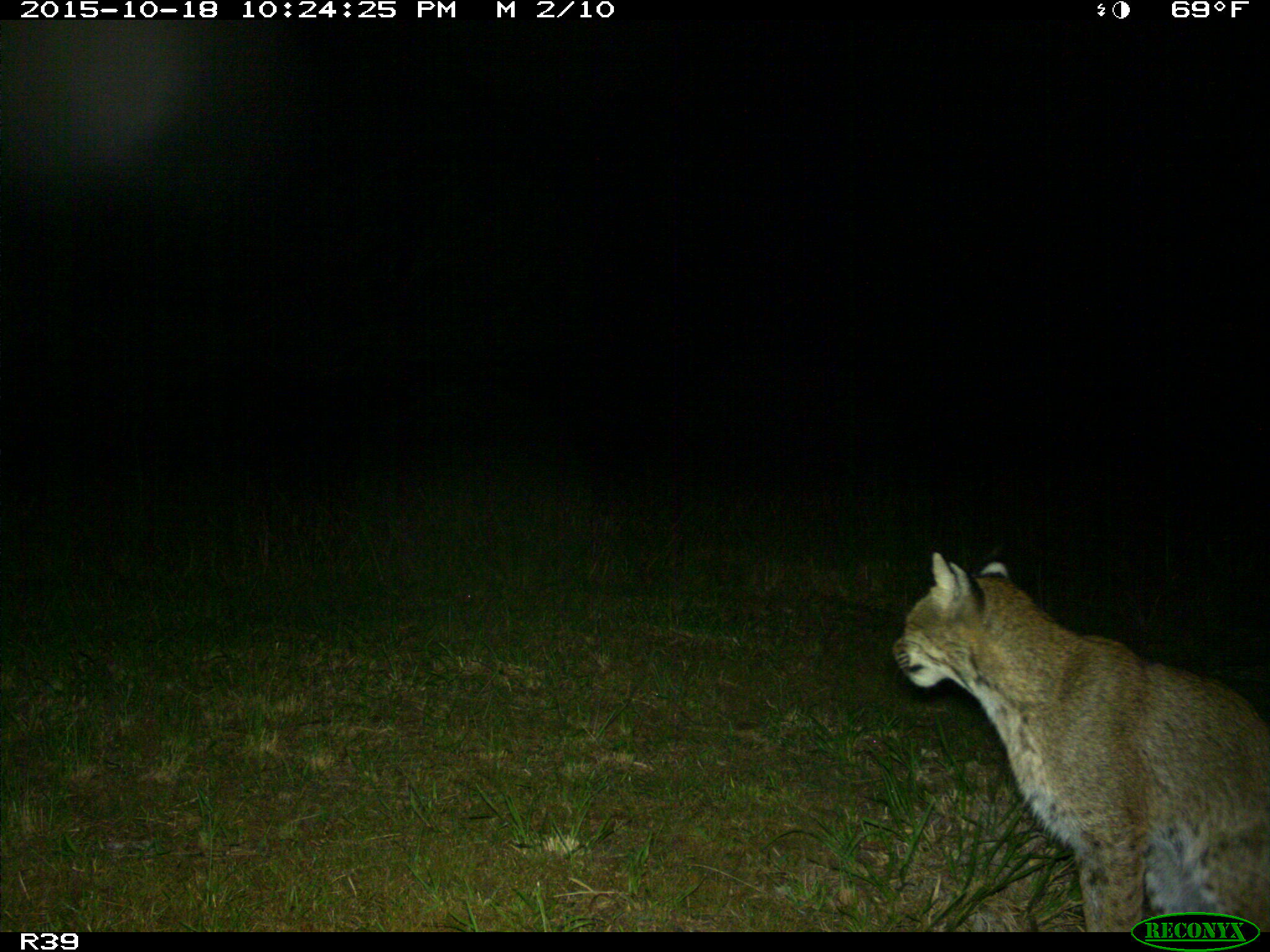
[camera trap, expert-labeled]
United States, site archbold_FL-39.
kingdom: Animalia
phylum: Chordata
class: Mammalia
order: Carnivora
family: Felidae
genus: Lynx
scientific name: Lynx rufus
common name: bobcat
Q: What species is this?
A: Lynx rufus (bobcat).